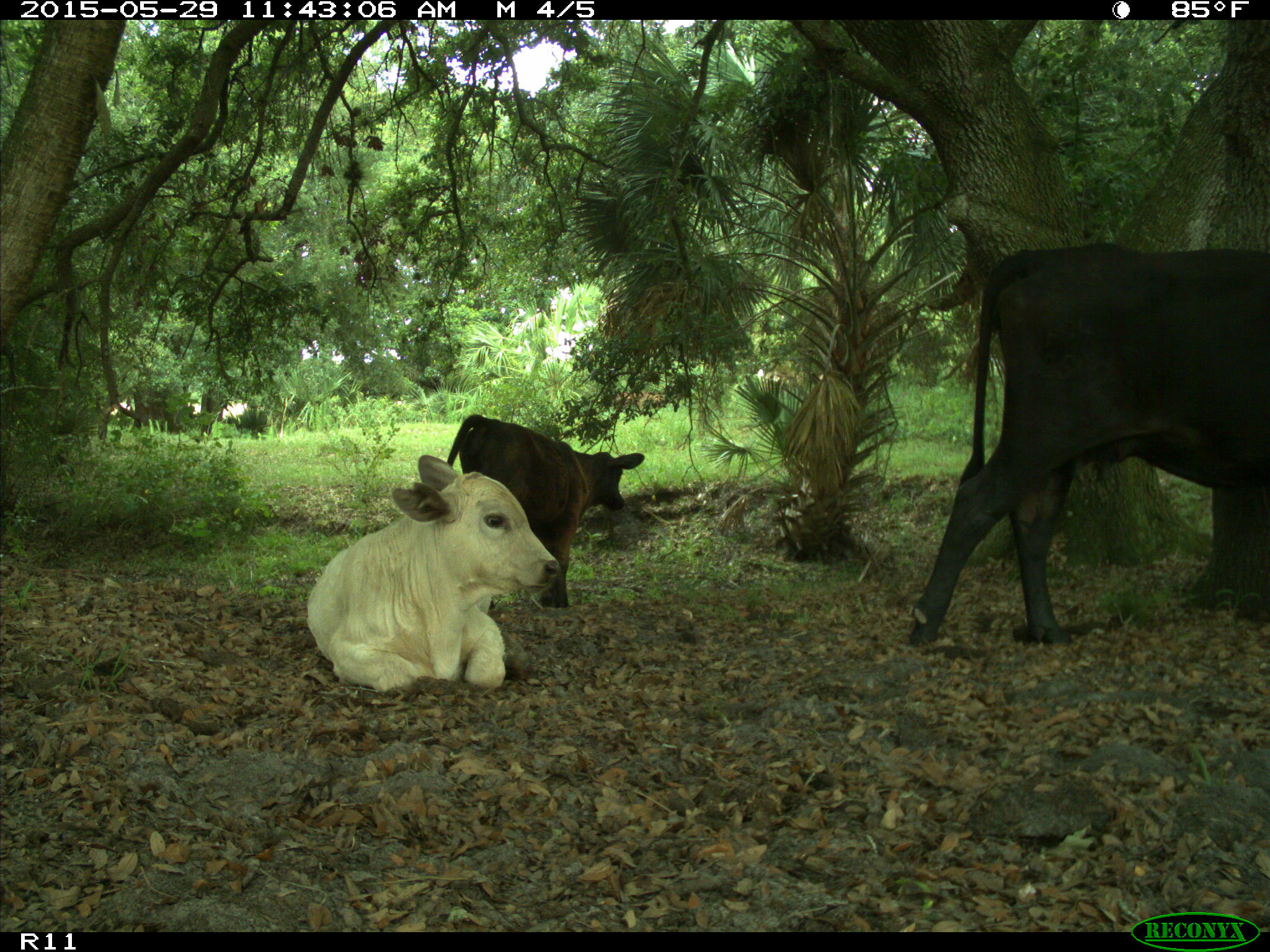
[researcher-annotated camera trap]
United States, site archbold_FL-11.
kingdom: Animalia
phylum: Chordata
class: Mammalia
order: Artiodactyla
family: Bovidae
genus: Bos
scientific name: Bos taurus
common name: domestic cow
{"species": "Bos taurus (domestic cow)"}